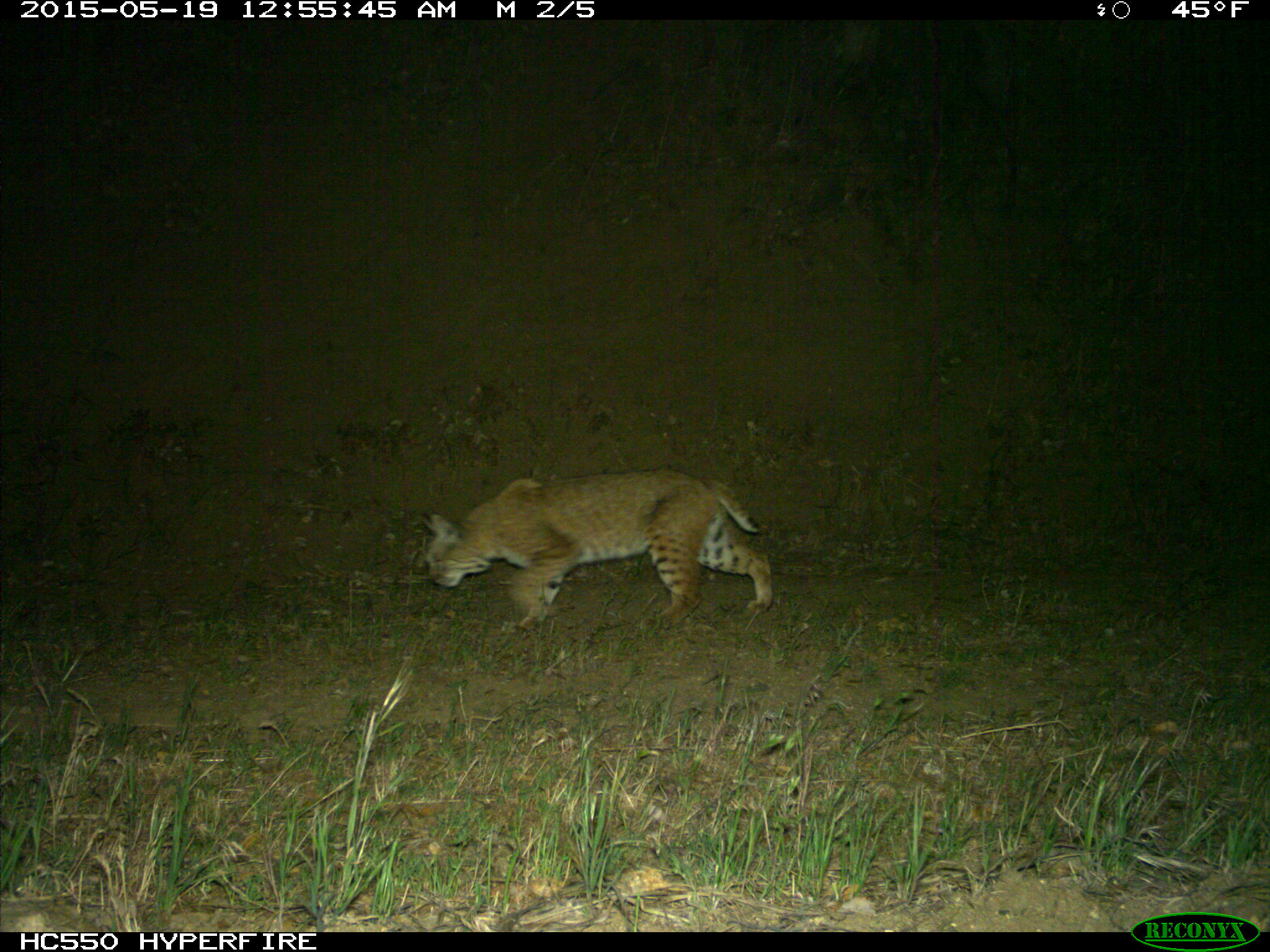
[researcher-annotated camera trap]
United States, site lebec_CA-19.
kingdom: Animalia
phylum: Chordata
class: Mammalia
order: Carnivora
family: Felidae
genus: Lynx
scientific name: Lynx rufus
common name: bobcat